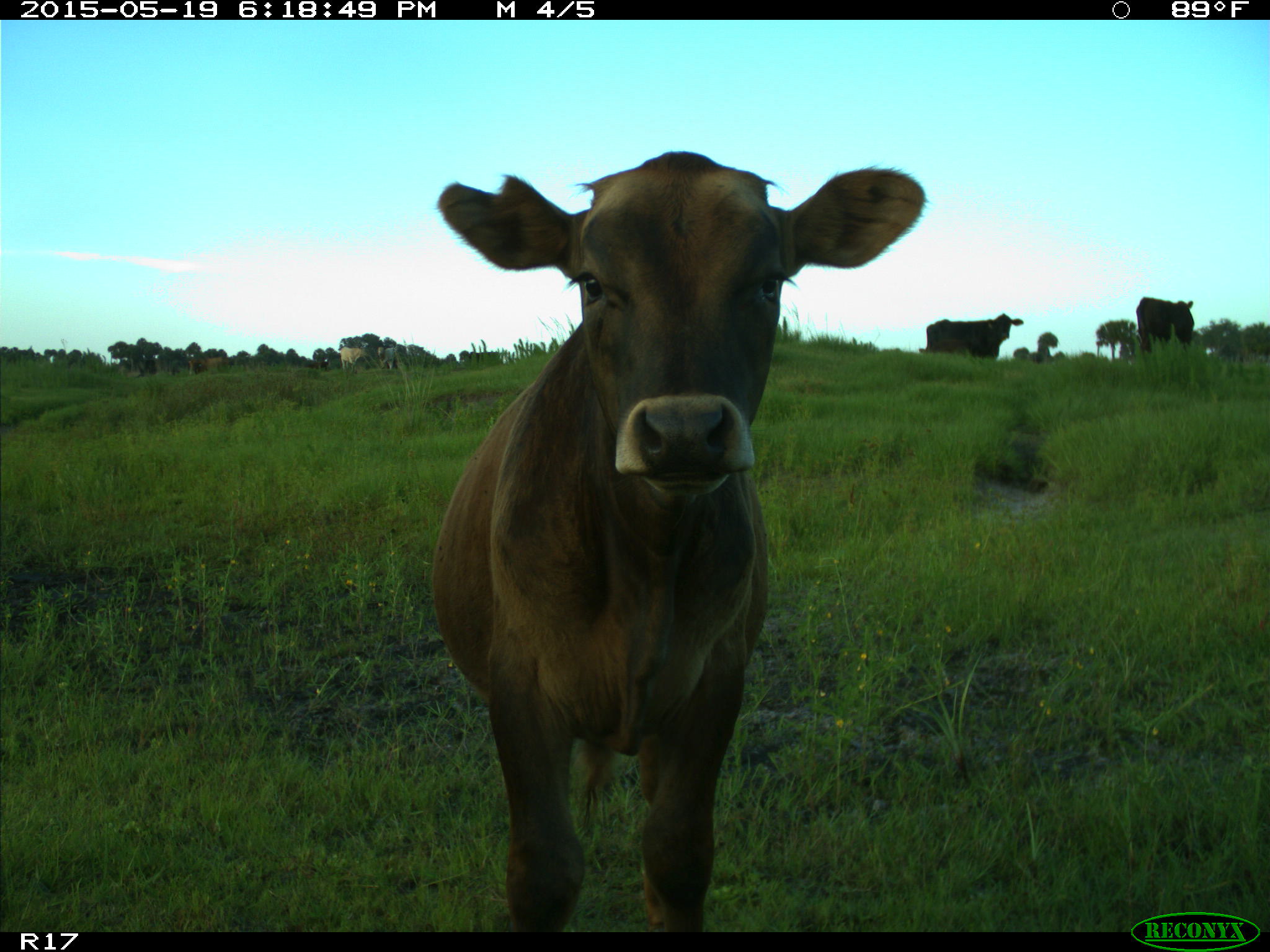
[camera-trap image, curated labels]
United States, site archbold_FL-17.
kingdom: Animalia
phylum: Chordata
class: Mammalia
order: Artiodactyla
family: Bovidae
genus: Bos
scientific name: Bos taurus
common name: domestic cow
Bos taurus (domestic cow).